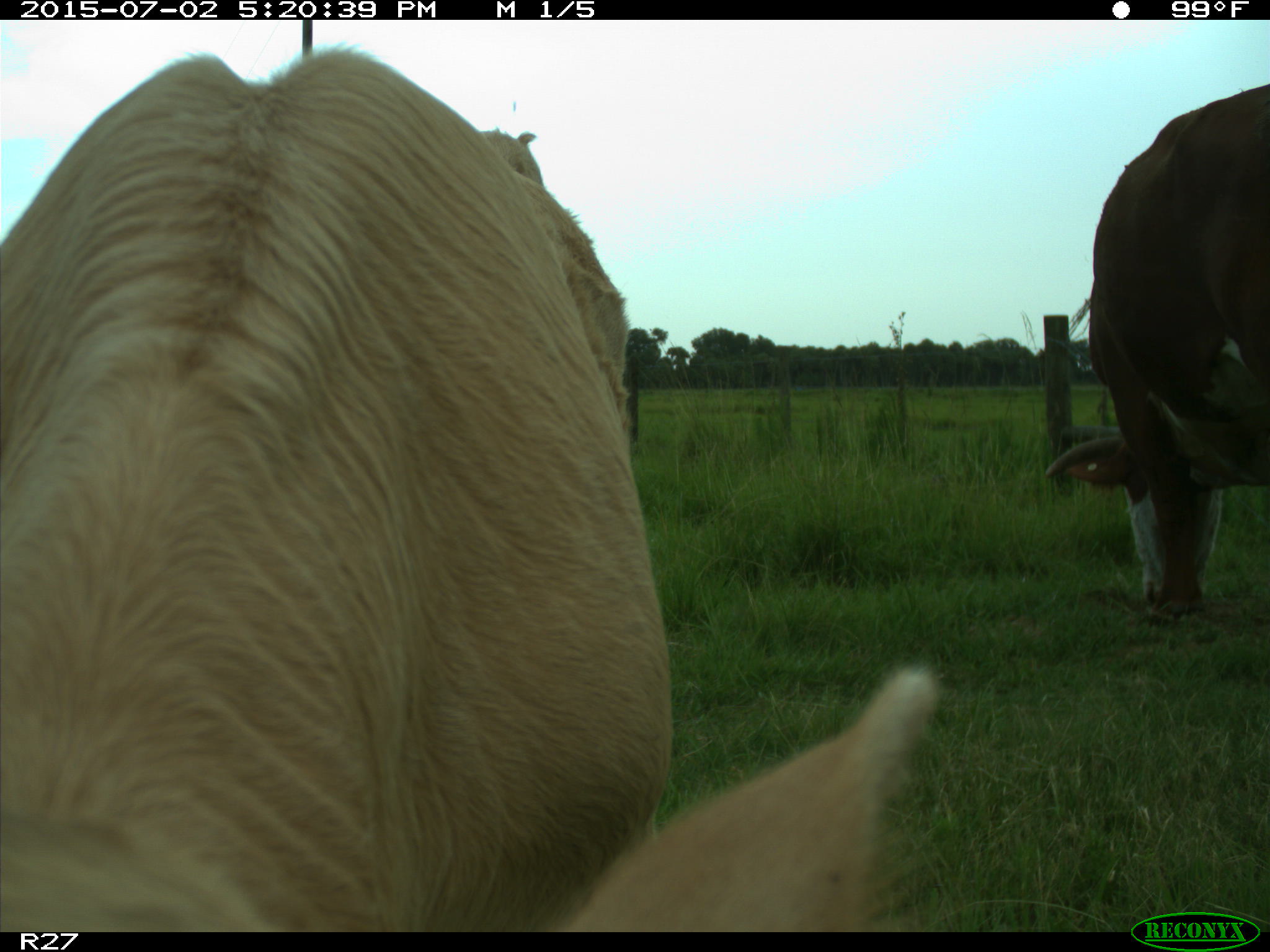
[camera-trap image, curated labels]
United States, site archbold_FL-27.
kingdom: Animalia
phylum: Chordata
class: Mammalia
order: Artiodactyla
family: Bovidae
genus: Bos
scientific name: Bos taurus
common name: domestic cow